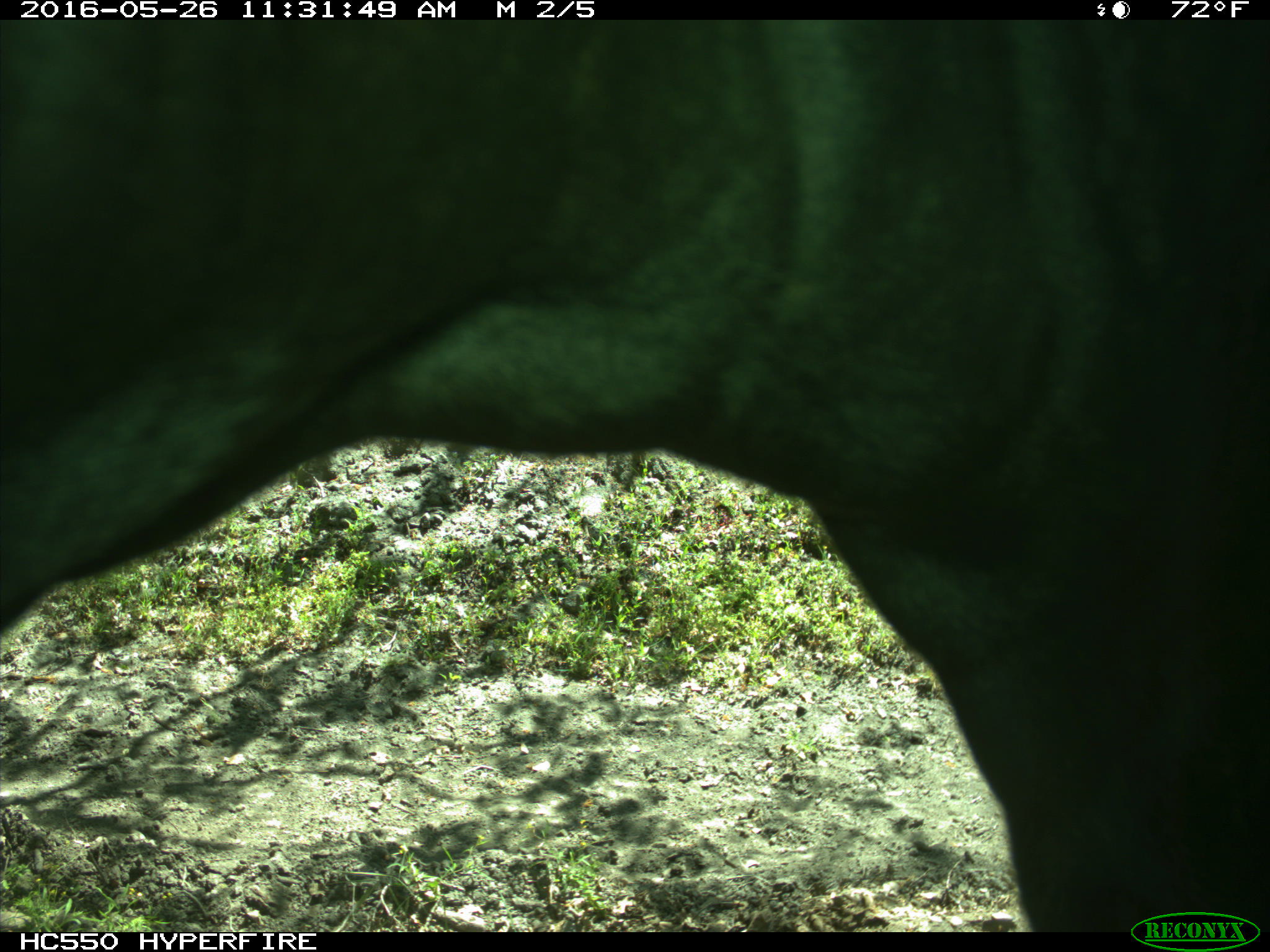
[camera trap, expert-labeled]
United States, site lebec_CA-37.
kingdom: Animalia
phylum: Chordata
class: Mammalia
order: Artiodactyla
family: Bovidae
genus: Bos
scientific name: Bos taurus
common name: domestic cow